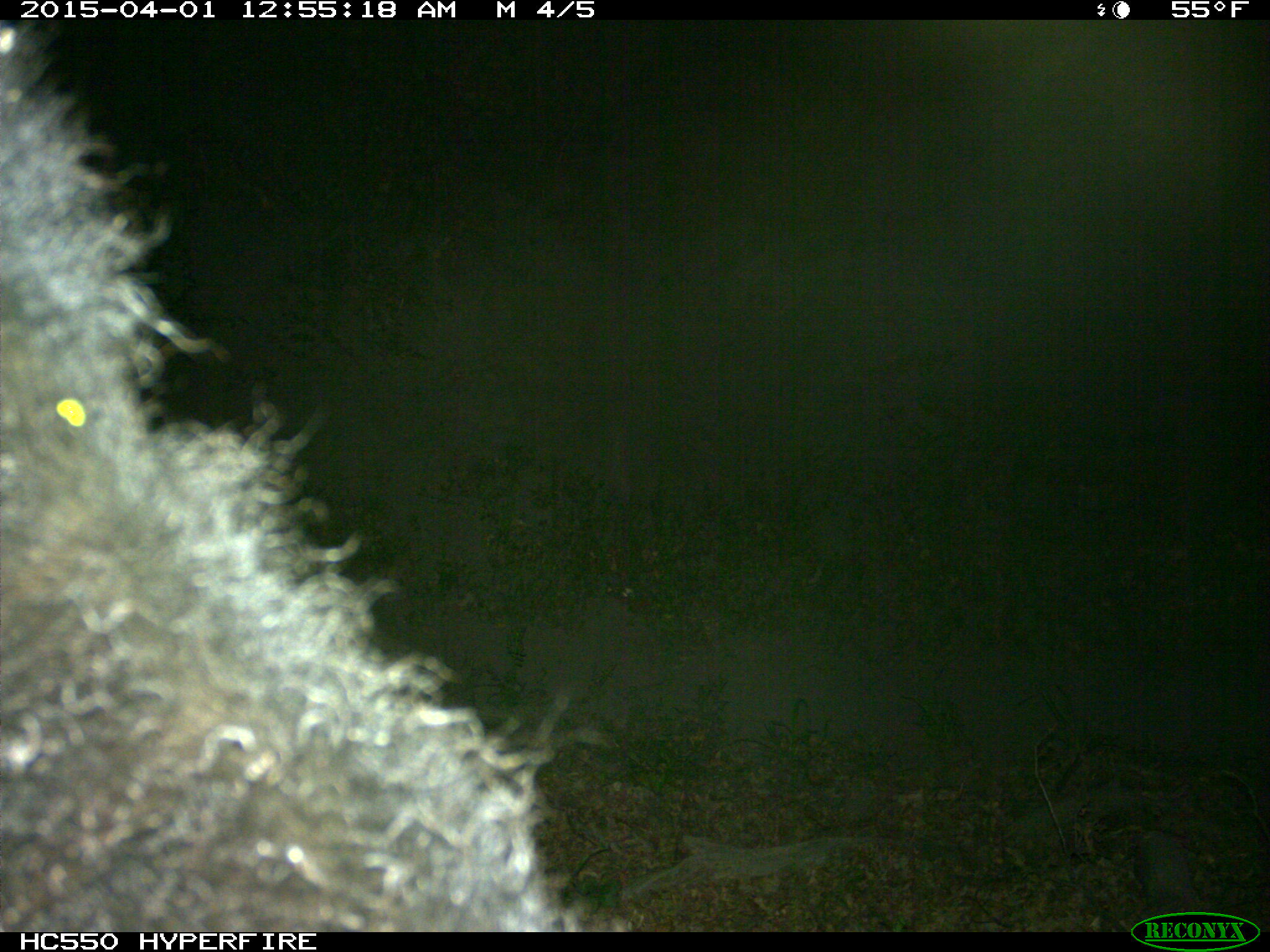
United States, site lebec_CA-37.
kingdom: Animalia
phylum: Chordata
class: Mammalia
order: Artiodactyla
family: Bovidae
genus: Bos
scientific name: Bos taurus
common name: domestic cow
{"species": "Bos taurus (domestic cow)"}